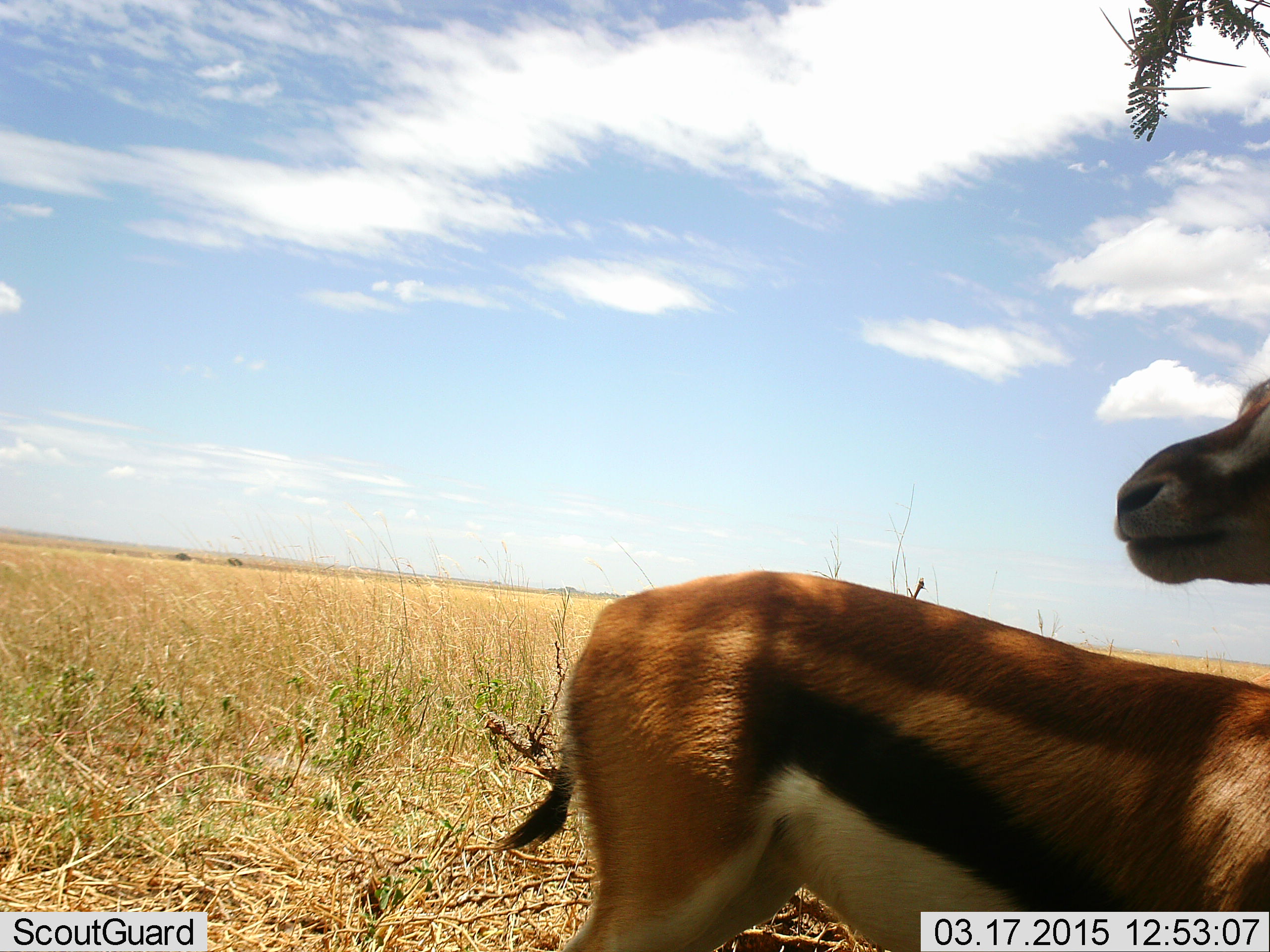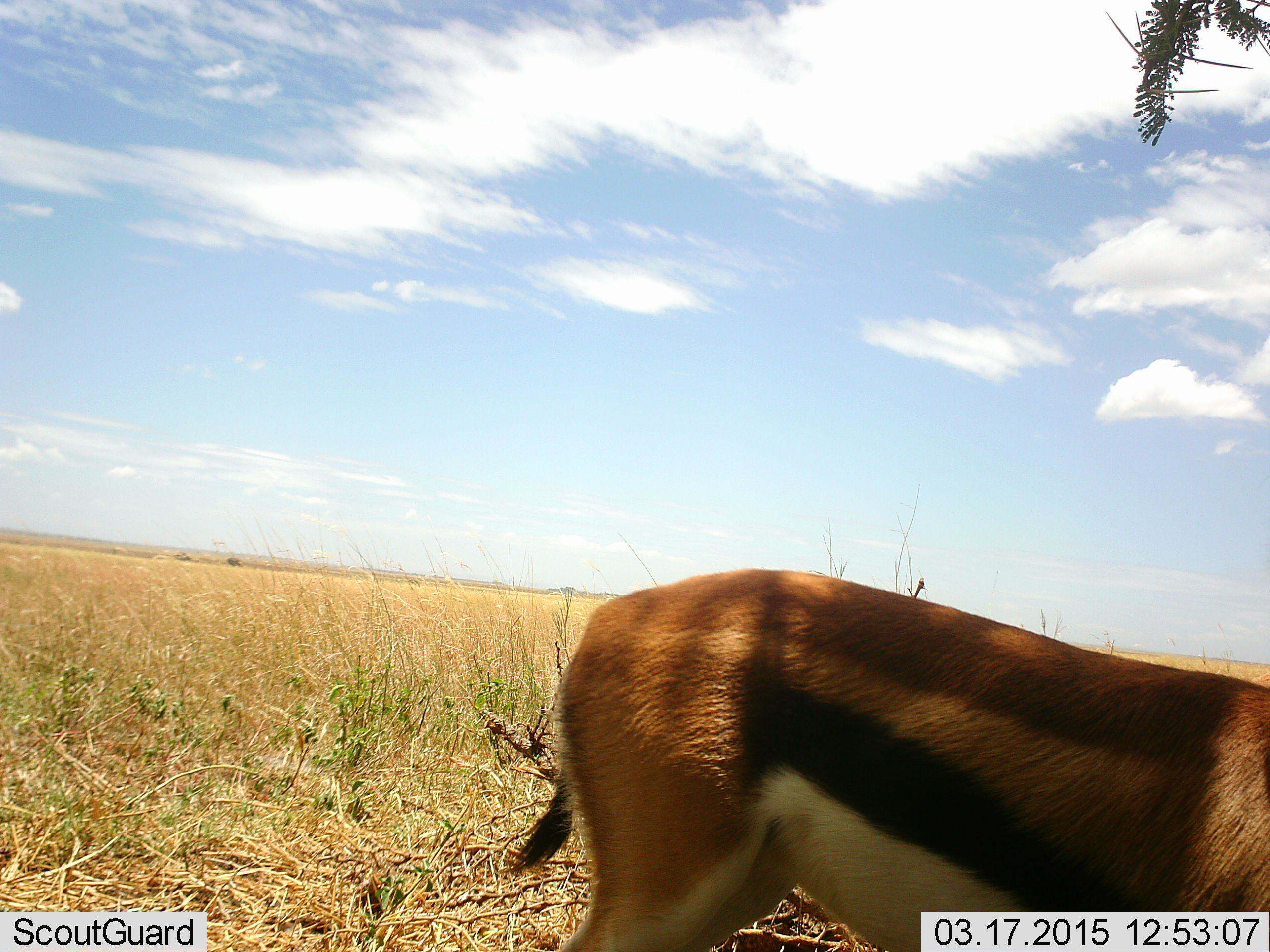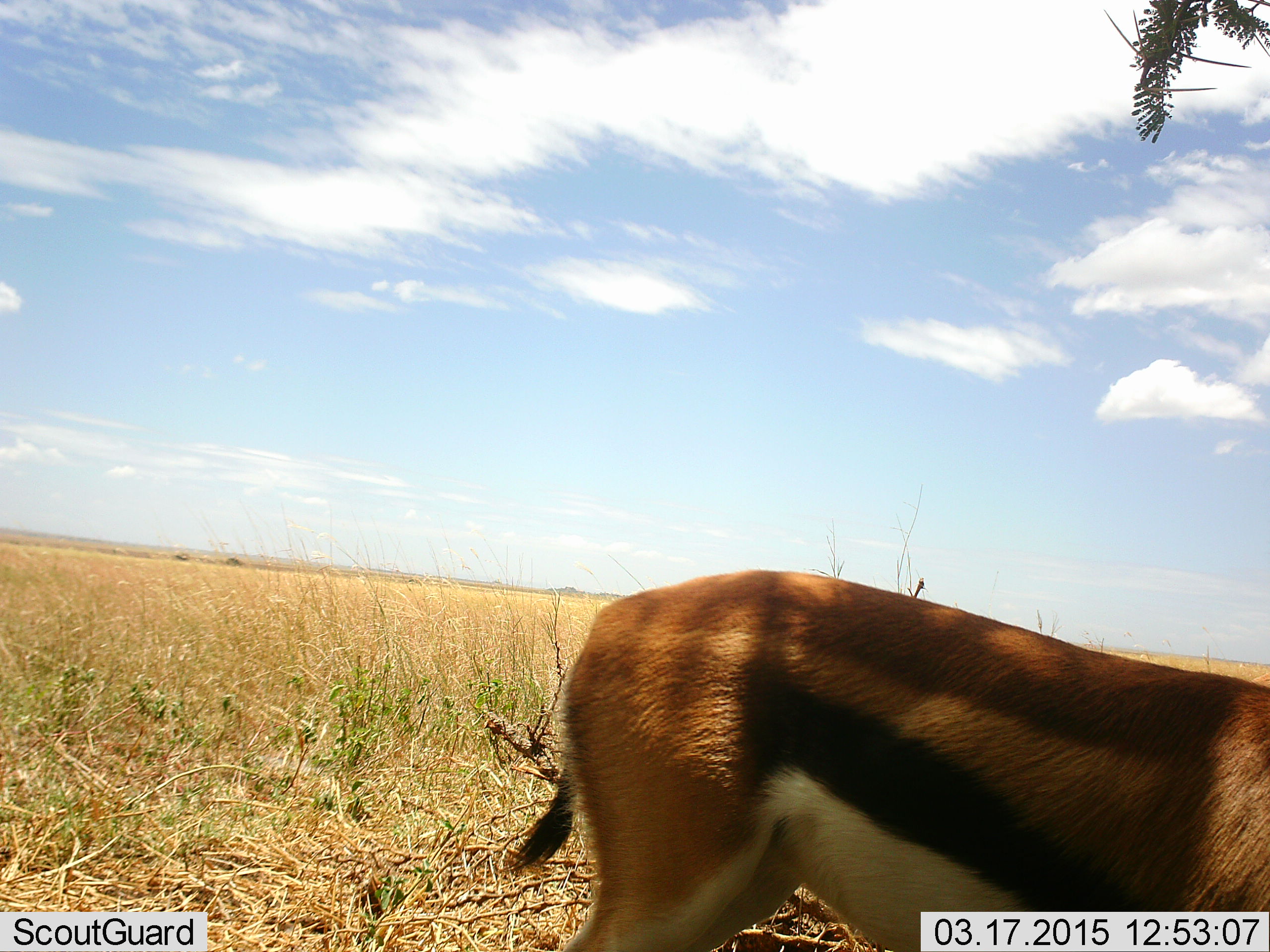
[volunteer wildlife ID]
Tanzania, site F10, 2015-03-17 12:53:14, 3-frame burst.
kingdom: Animalia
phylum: Chordata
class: Mammalia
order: Artiodactyla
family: Bovidae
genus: Eudorcas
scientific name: Eudorcas thomsonii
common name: thomson's gazelle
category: gazellethomsons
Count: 1.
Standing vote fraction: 90%.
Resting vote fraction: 0%.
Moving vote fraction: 0%.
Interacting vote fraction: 0%.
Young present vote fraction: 0%.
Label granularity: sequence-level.